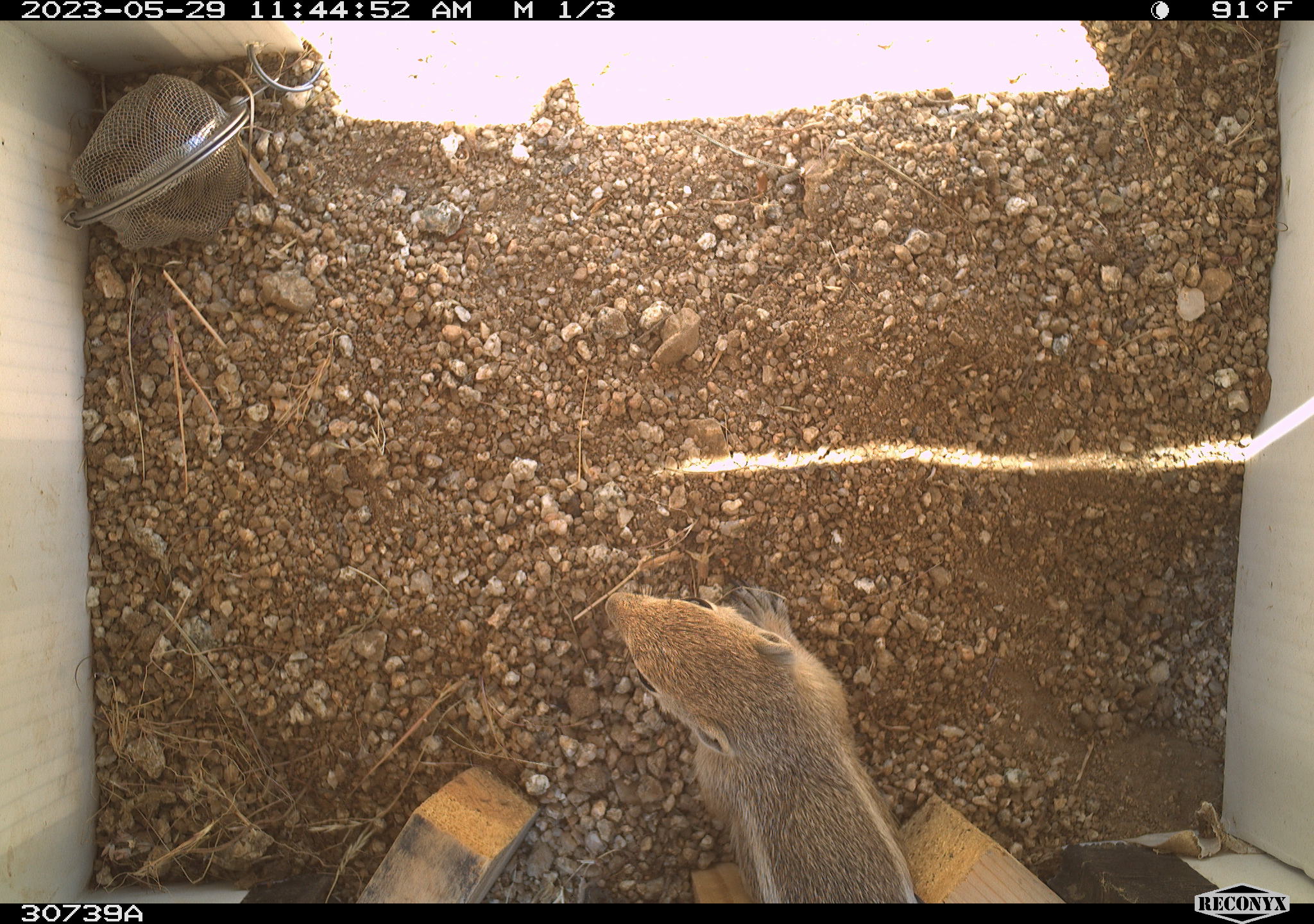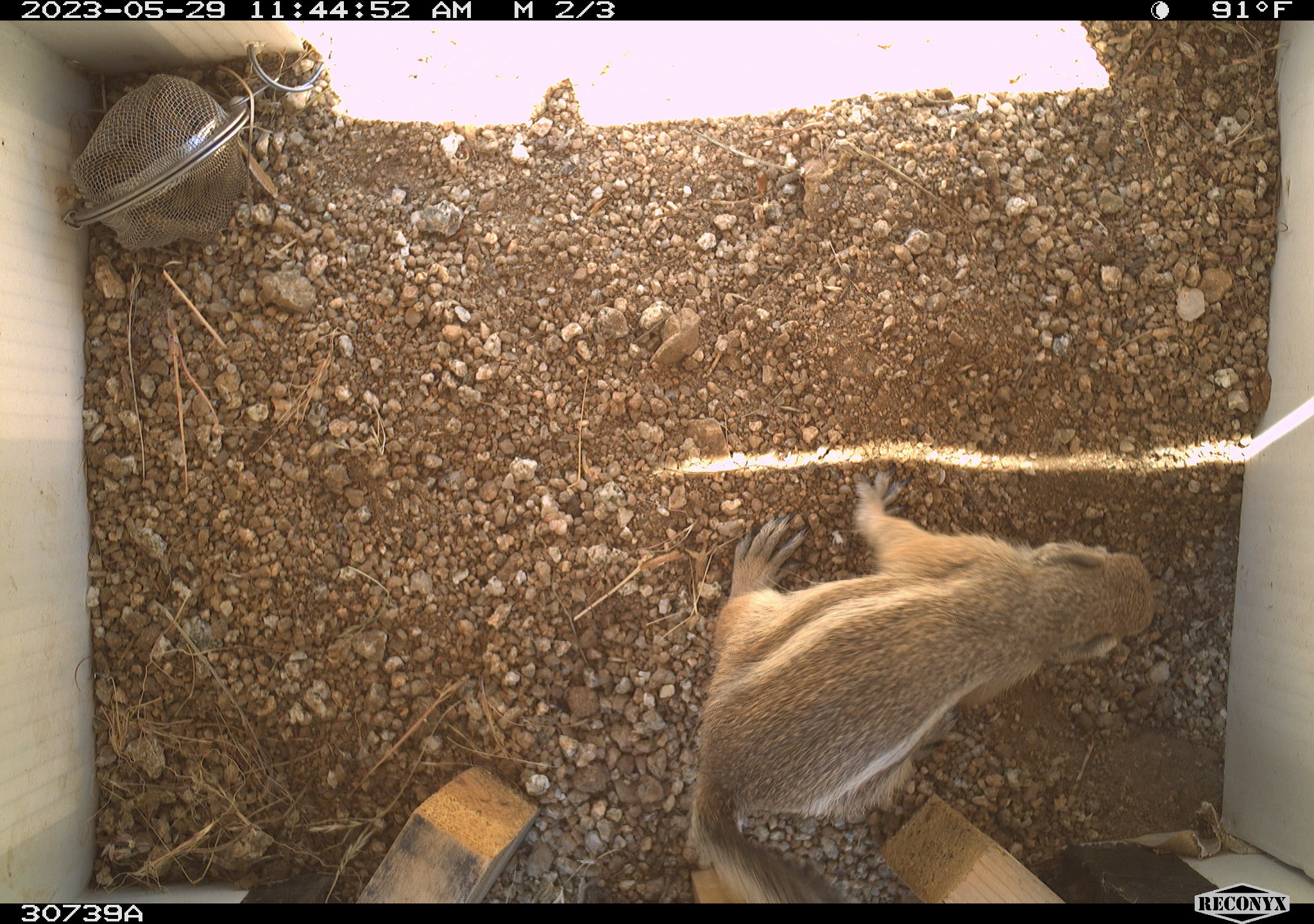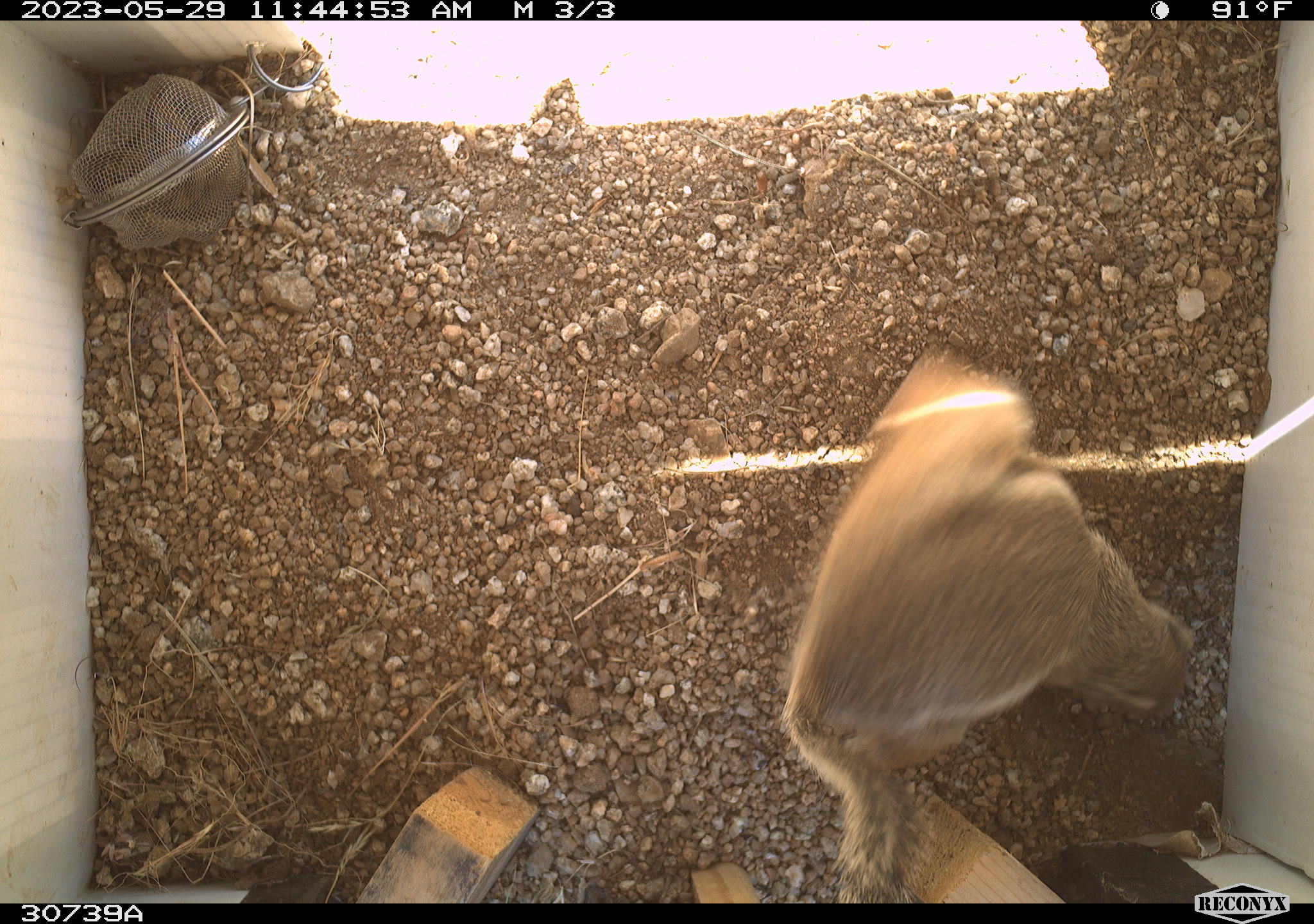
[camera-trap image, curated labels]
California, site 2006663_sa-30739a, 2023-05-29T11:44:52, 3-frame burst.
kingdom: Animalia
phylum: Chordata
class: Mammalia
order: Rodentia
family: Sciuridae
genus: Ammospermophilus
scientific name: Ammospermophilus leucurus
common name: white-tailed antelope squirrel